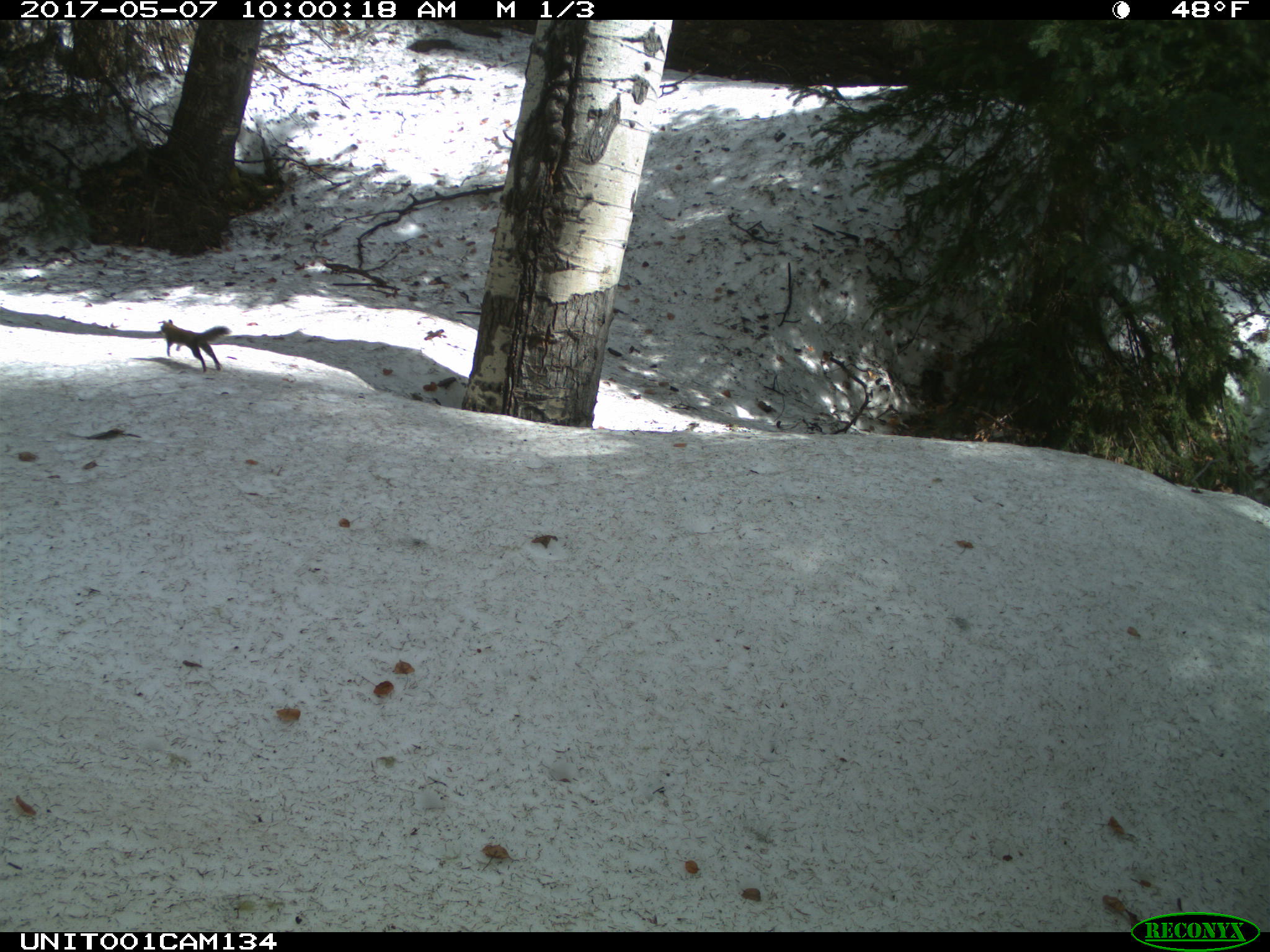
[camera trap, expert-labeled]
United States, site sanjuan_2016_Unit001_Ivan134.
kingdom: Animalia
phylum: Chordata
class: Mammalia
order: Rodentia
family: Sciuridae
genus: Tamiasciurus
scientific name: Tamiasciurus hudsonicus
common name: american red squirrel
Tamiasciurus hudsonicus (american red squirrel).